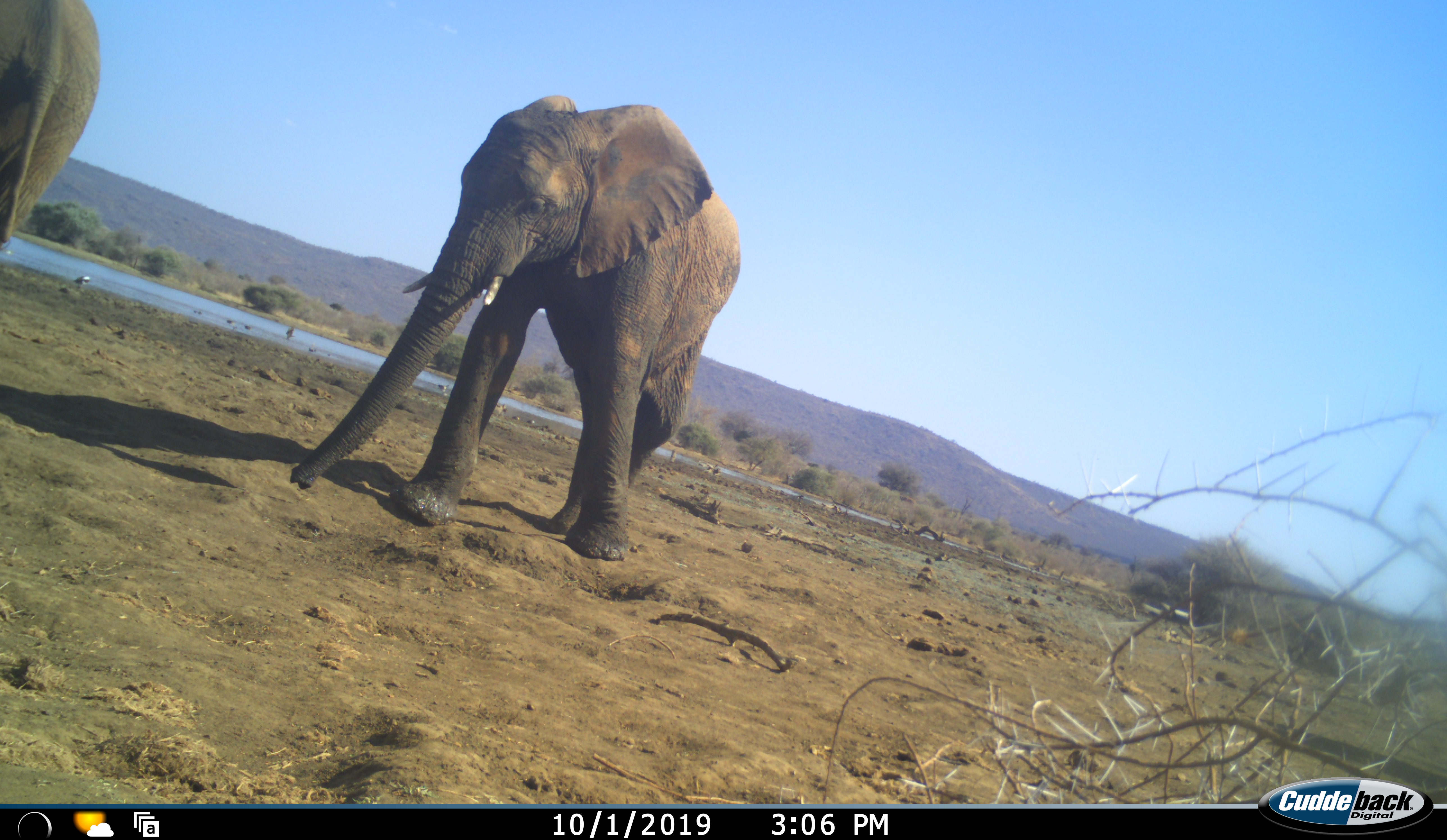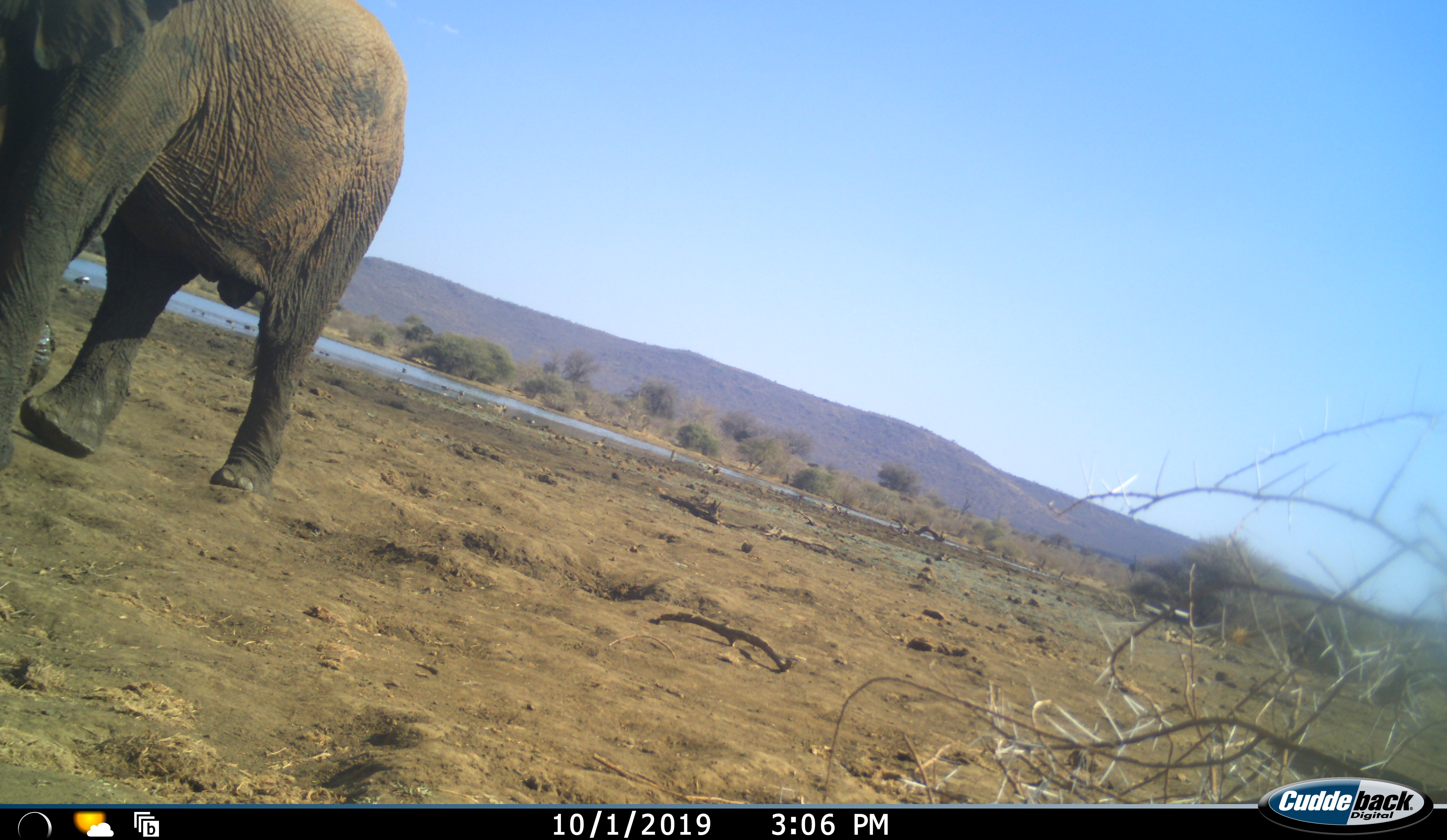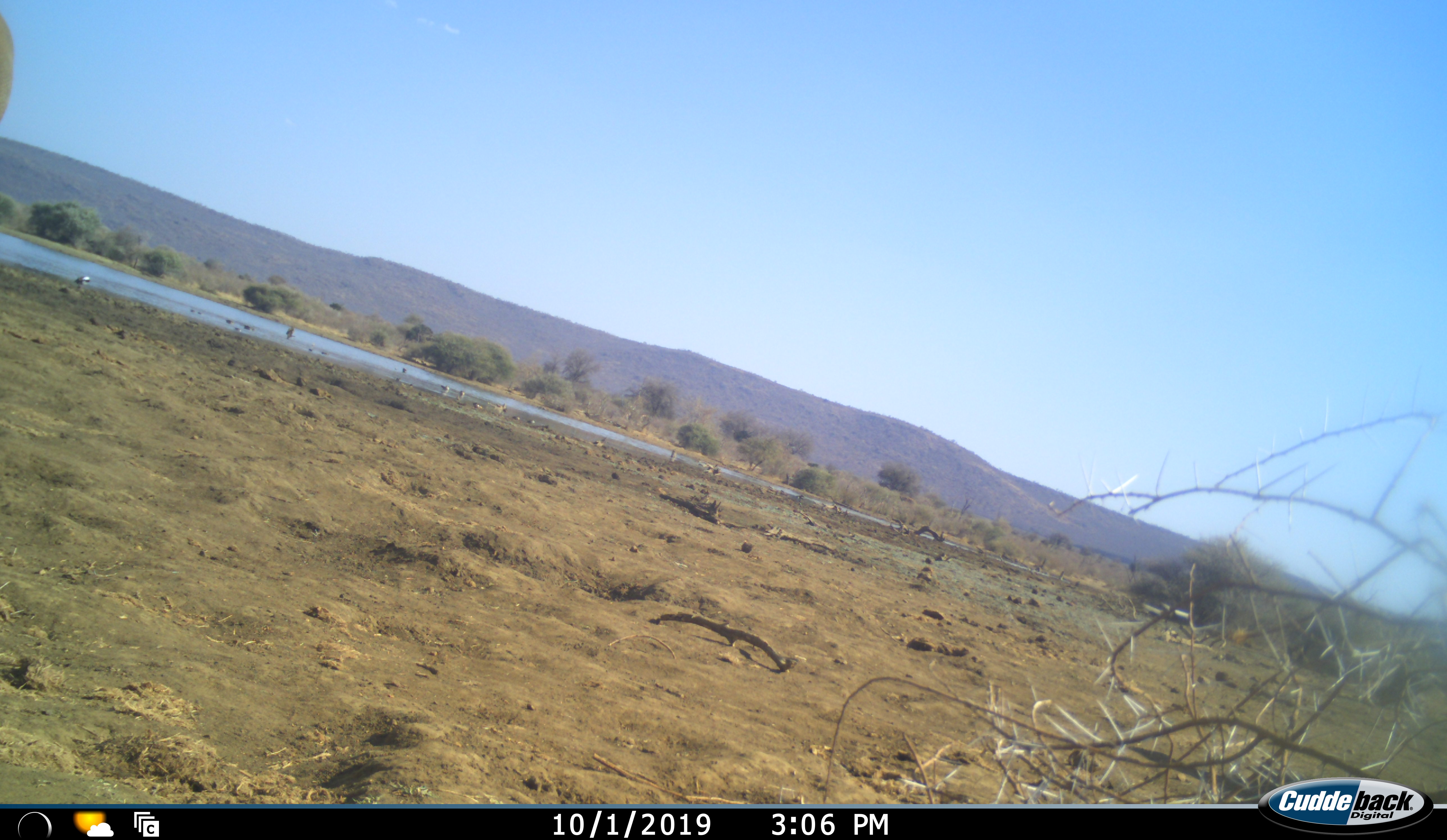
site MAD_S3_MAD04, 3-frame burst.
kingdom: Animalia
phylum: Chordata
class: Mammalia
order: Proboscidea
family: Elephantidae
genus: Loxodonta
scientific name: Loxodonta africana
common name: african bush elephant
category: elephant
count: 2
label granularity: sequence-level